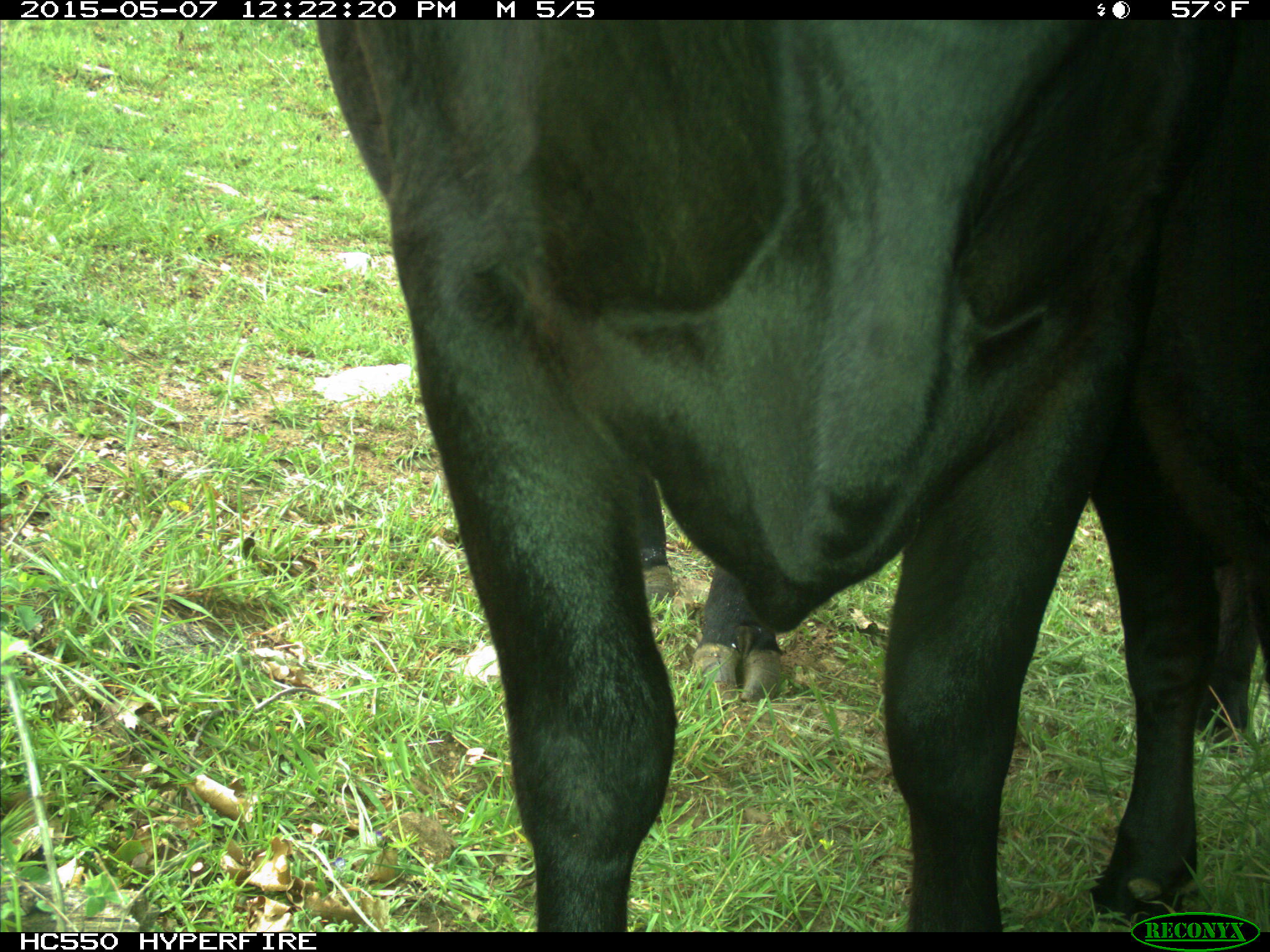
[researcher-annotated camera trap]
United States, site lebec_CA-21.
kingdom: Animalia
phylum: Chordata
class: Mammalia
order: Artiodactyla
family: Bovidae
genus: Bos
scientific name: Bos taurus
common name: domestic cow